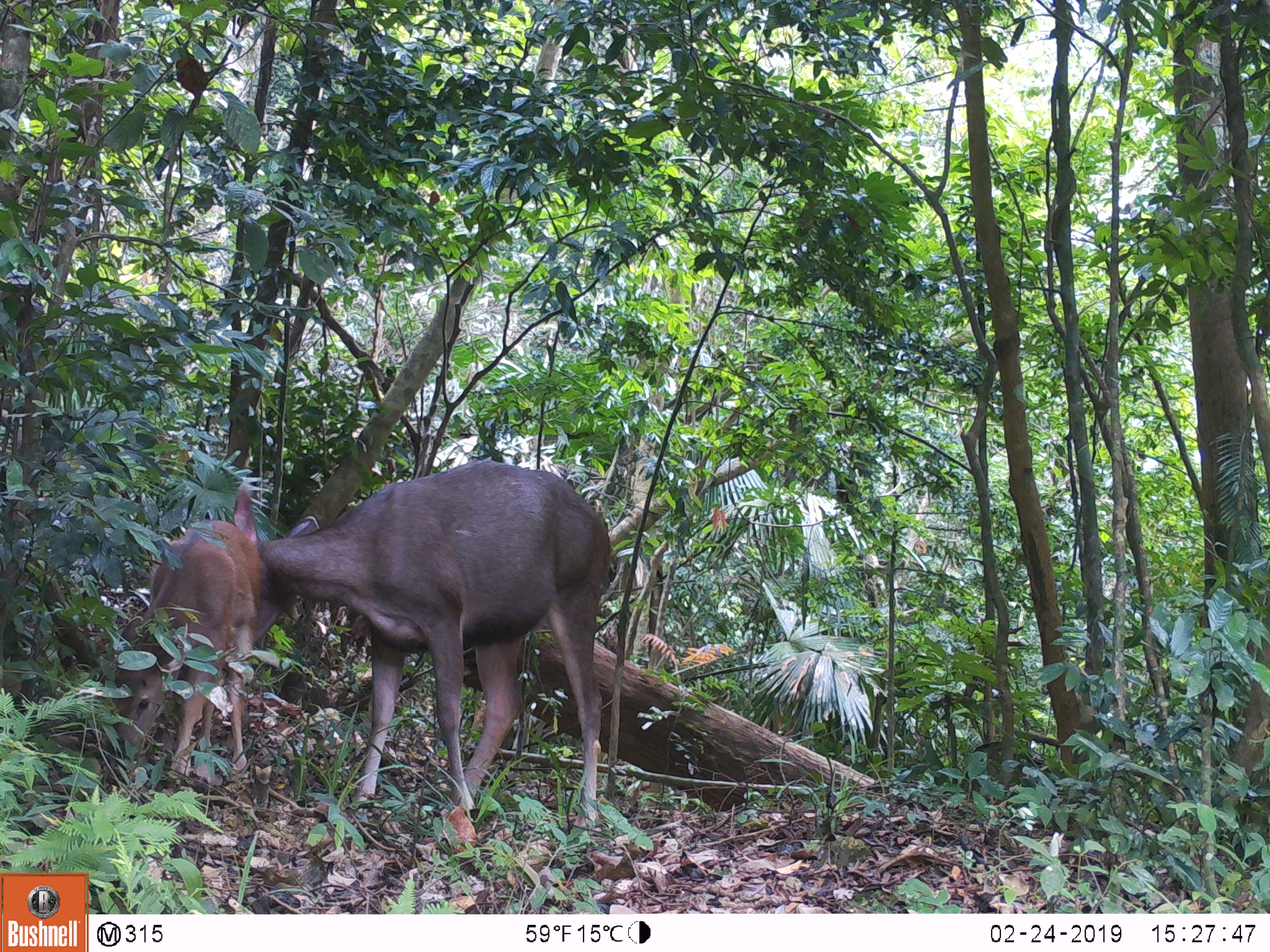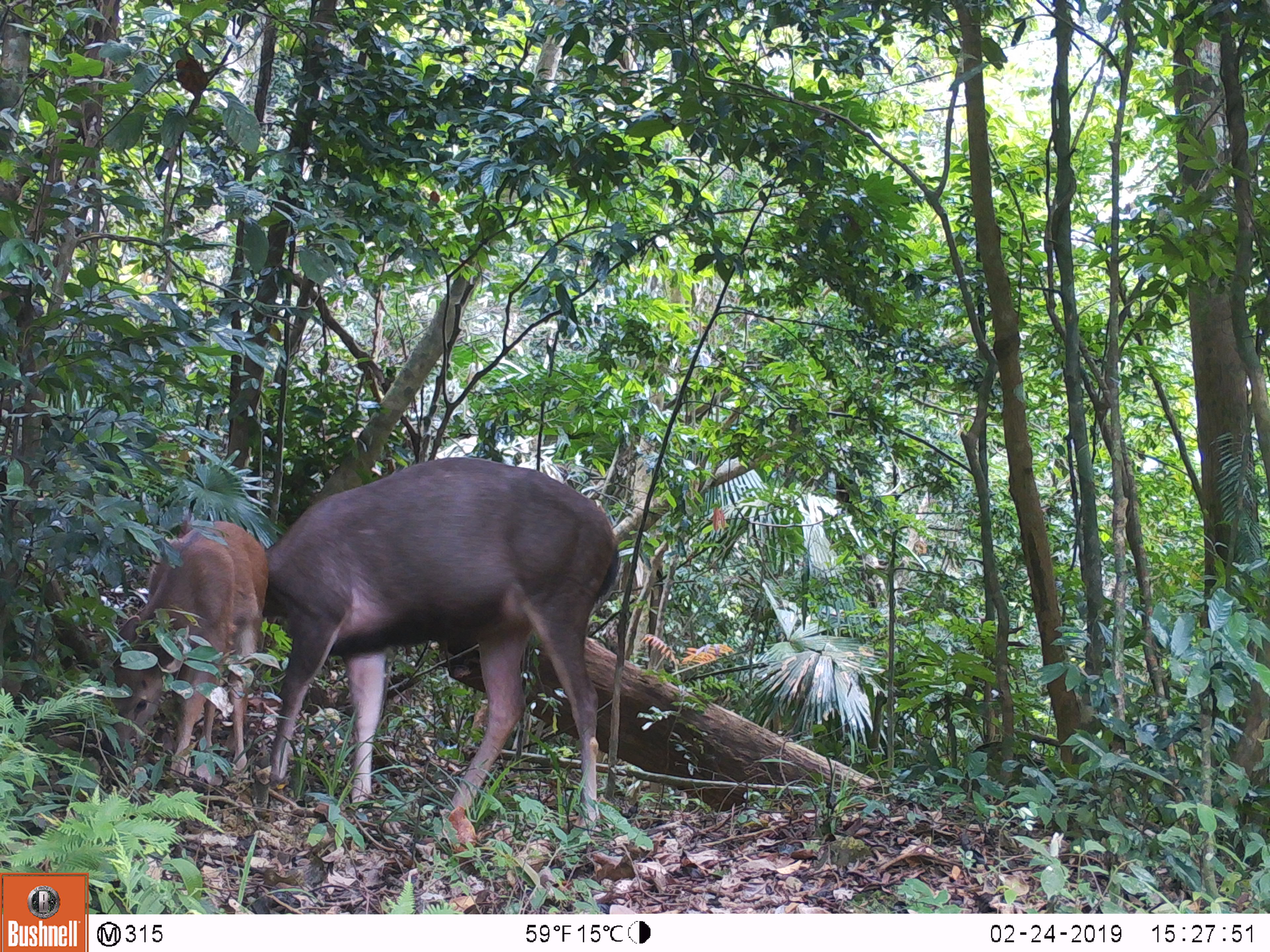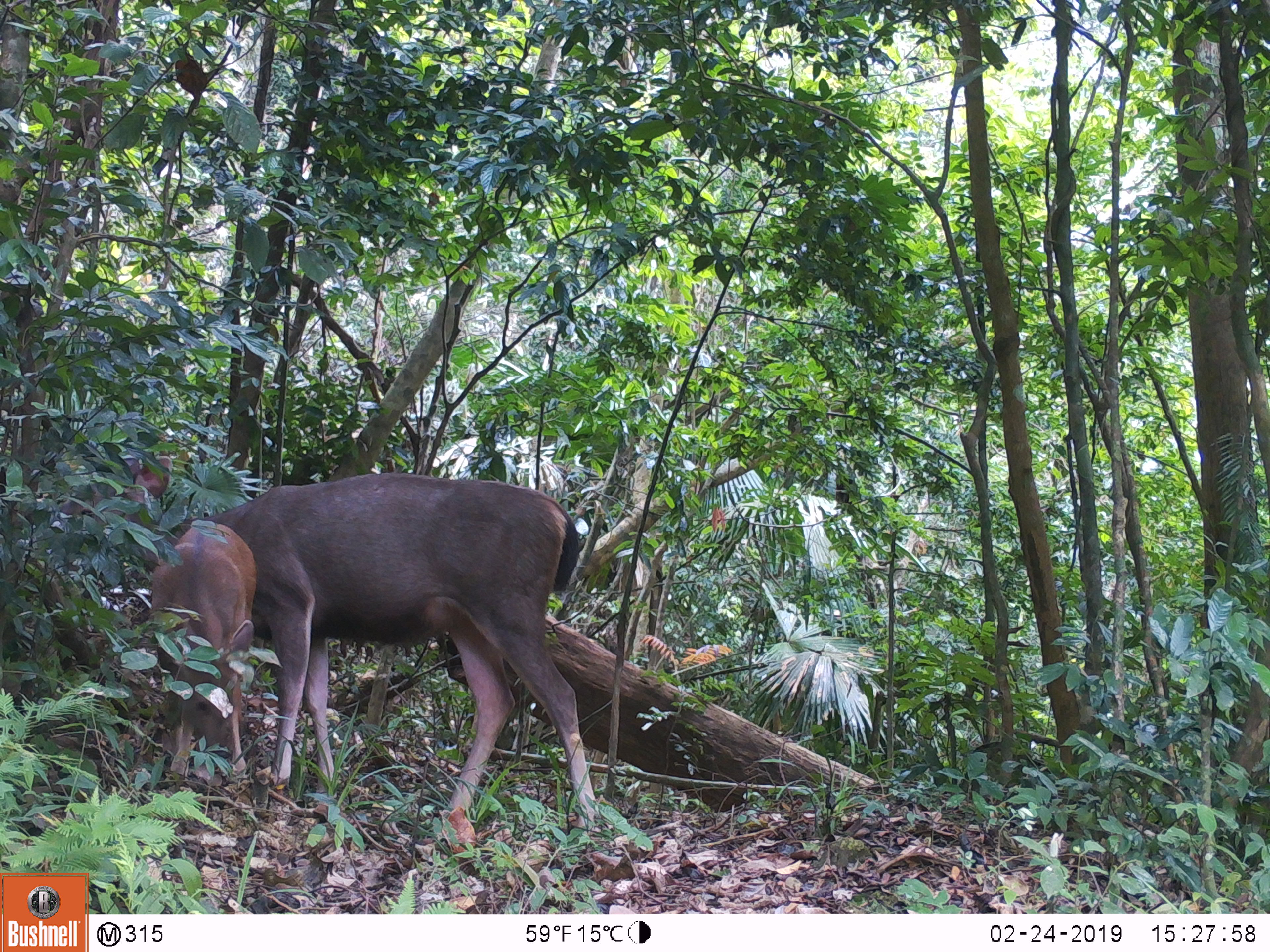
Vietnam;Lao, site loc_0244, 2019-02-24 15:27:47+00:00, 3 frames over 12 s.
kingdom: Animalia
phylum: Chordata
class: Mammalia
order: Artiodactyla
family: Cervidae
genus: Rusa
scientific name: Rusa unicolor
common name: sambar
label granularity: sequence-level